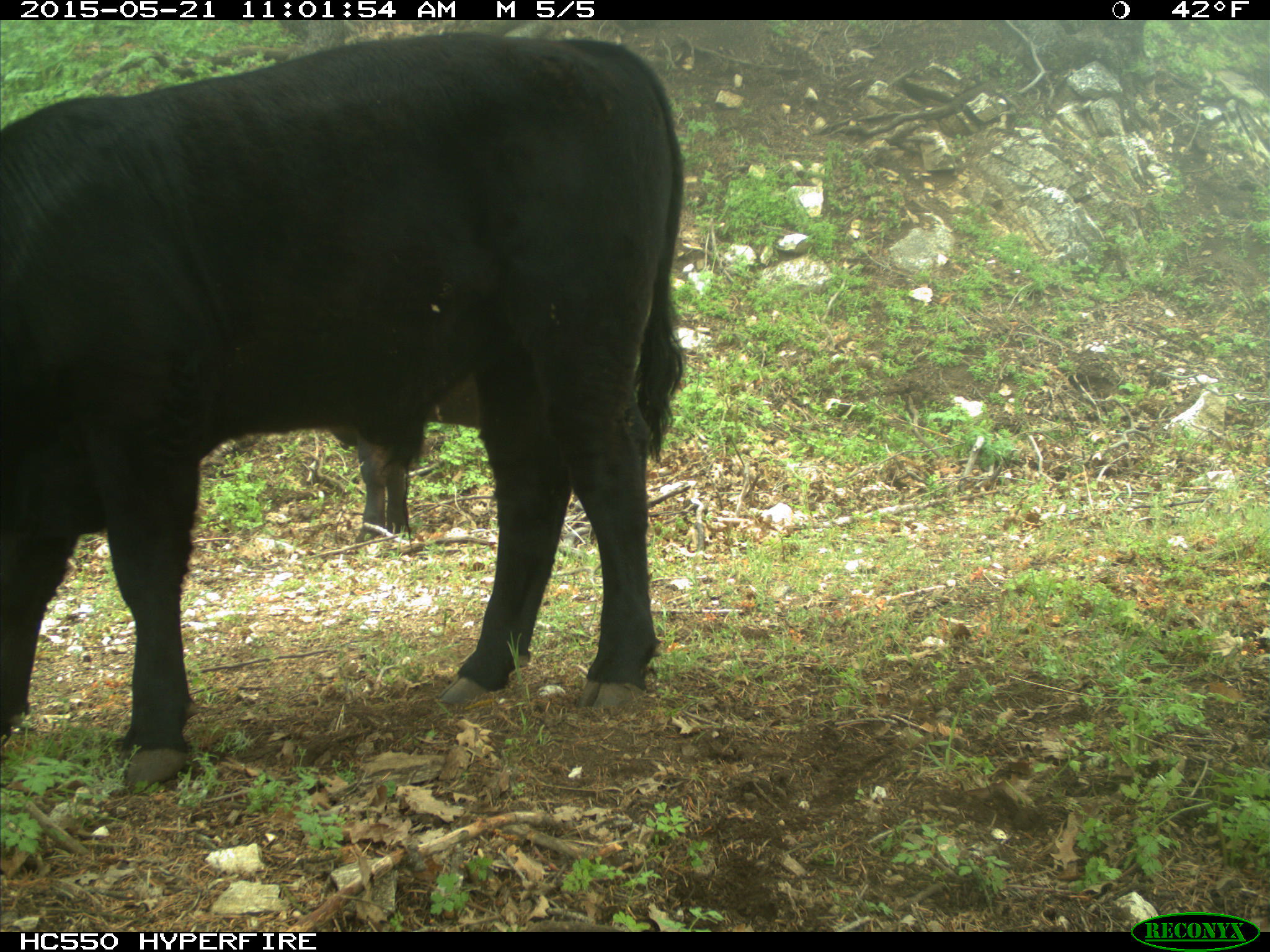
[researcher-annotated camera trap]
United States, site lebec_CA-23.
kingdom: Animalia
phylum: Chordata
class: Mammalia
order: Artiodactyla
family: Bovidae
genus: Bos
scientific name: Bos taurus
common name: domestic cow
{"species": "Bos taurus (domestic cow)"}